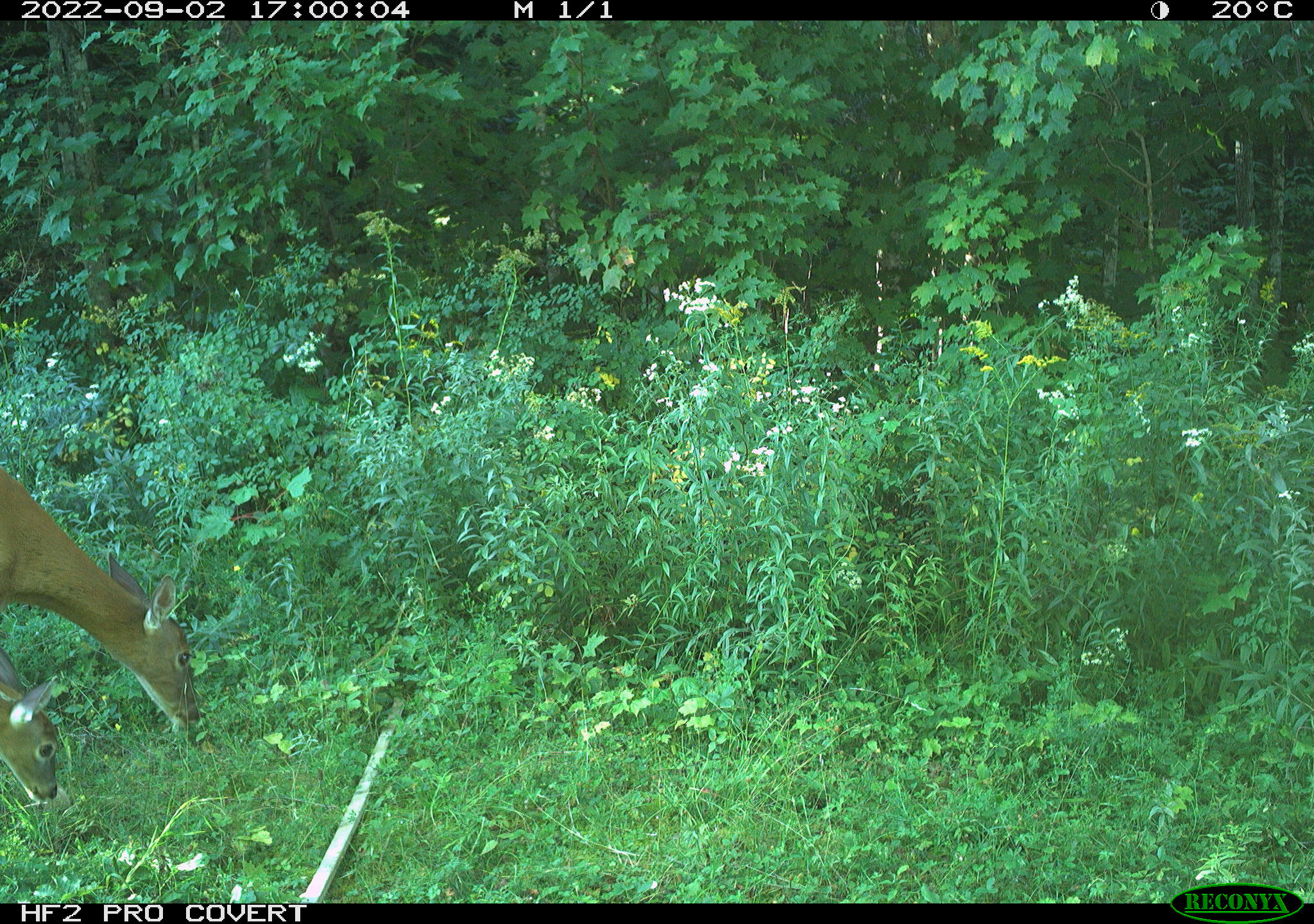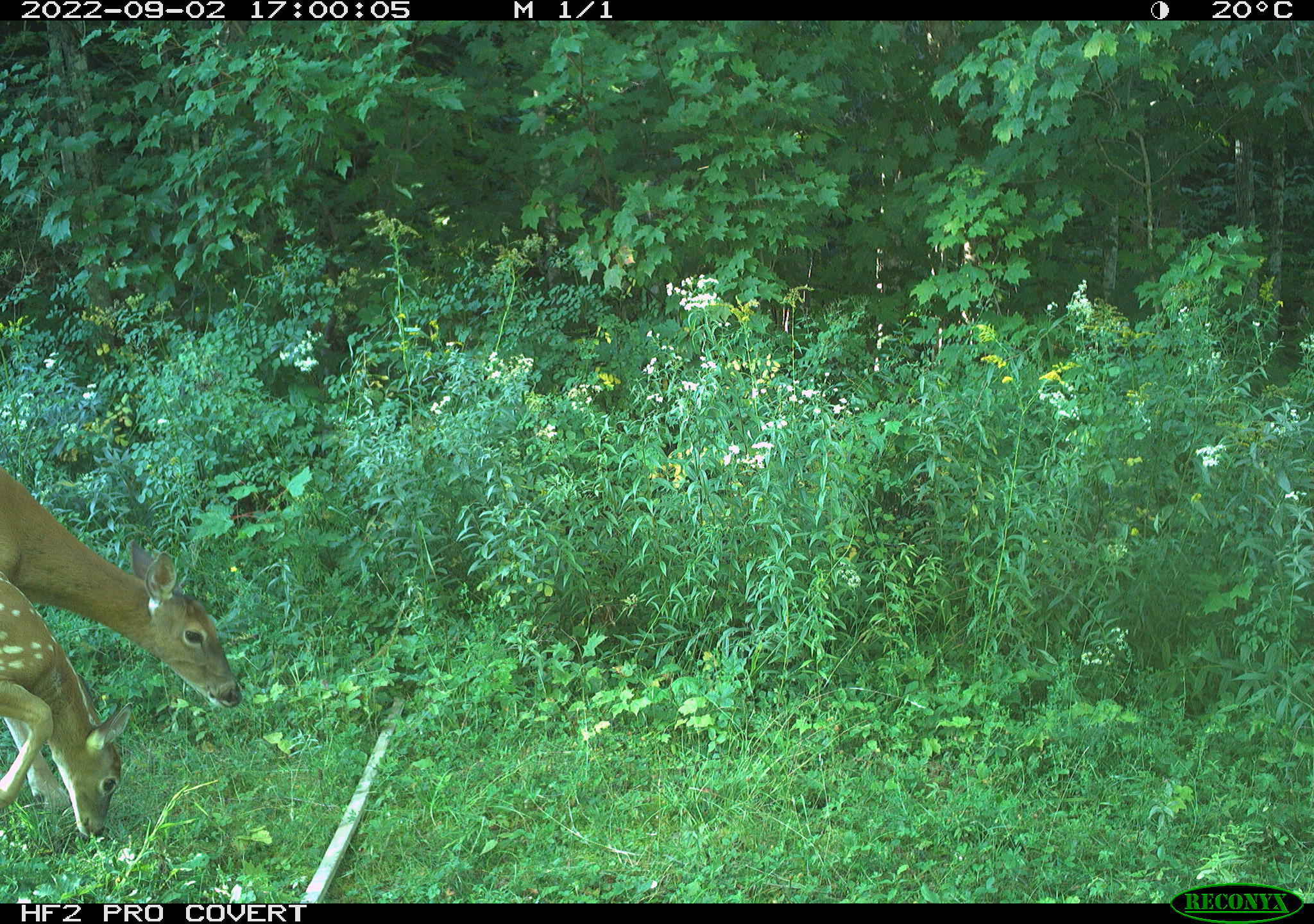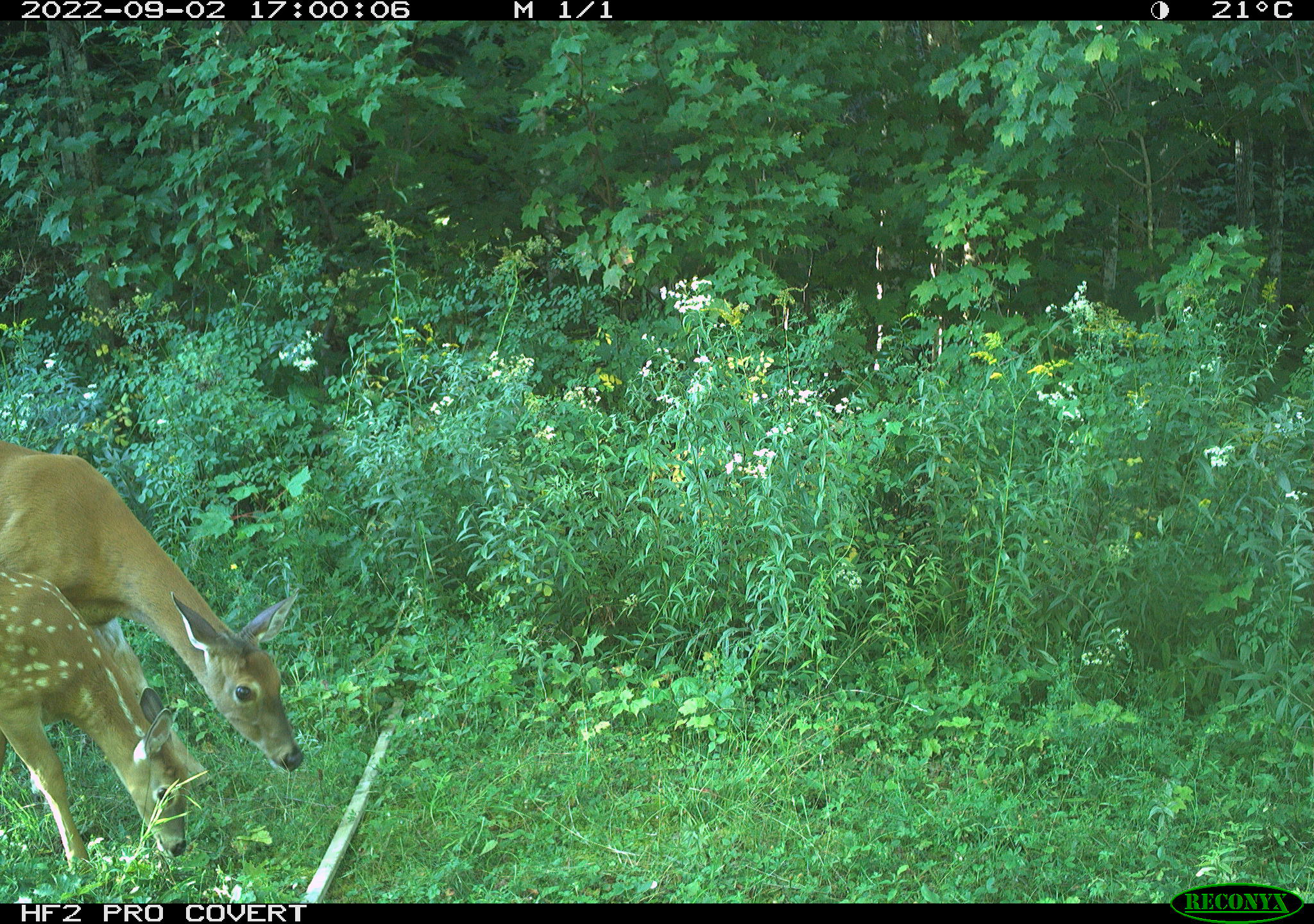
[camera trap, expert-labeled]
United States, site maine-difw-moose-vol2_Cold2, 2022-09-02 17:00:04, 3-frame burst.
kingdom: Animalia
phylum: Chordata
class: Mammalia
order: Artiodactyla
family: Cervidae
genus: Odocoileus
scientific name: Odocoileus virginianus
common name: white-tailed deer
White-tailed deer (Odocoileus virginianus).